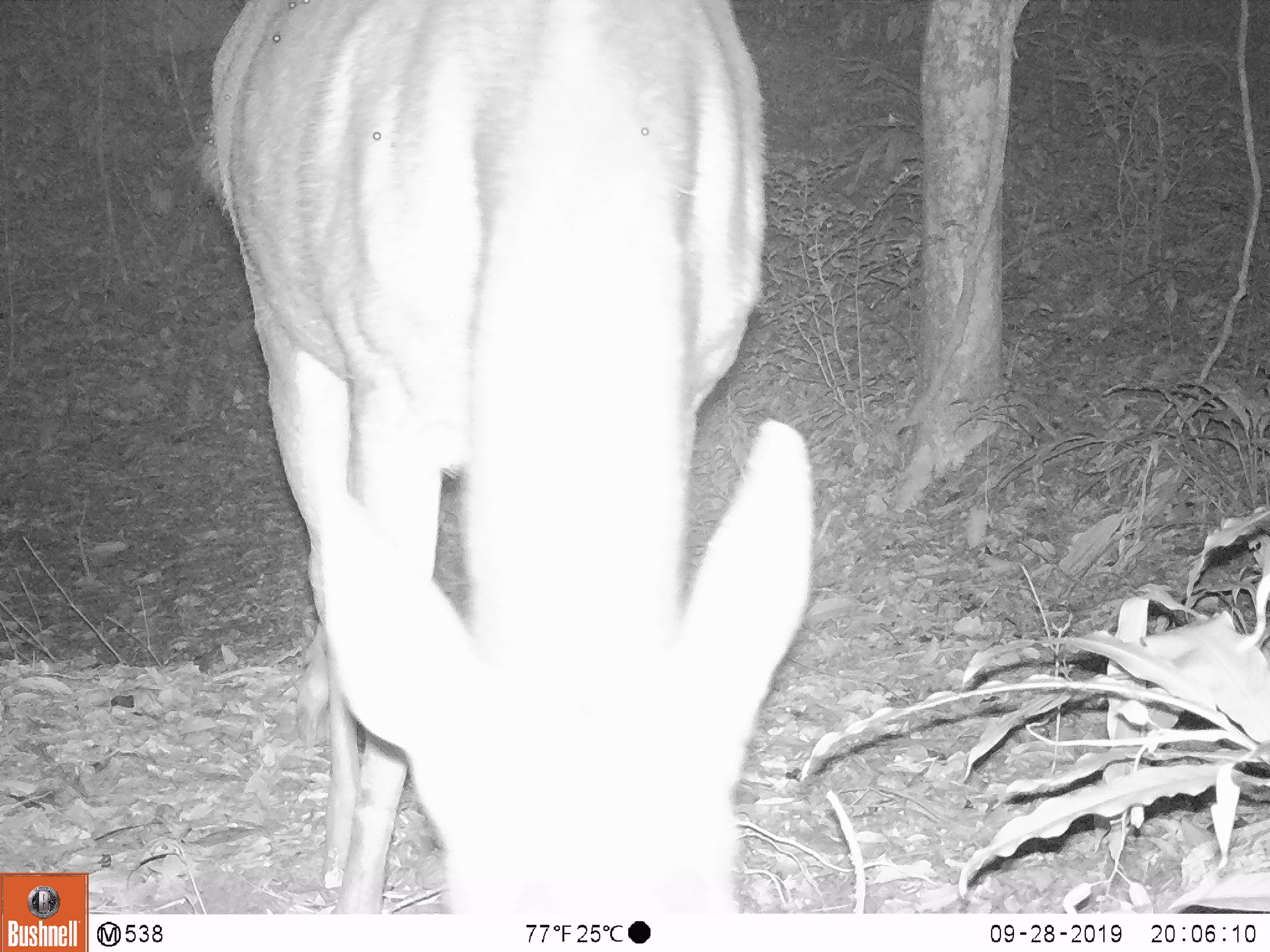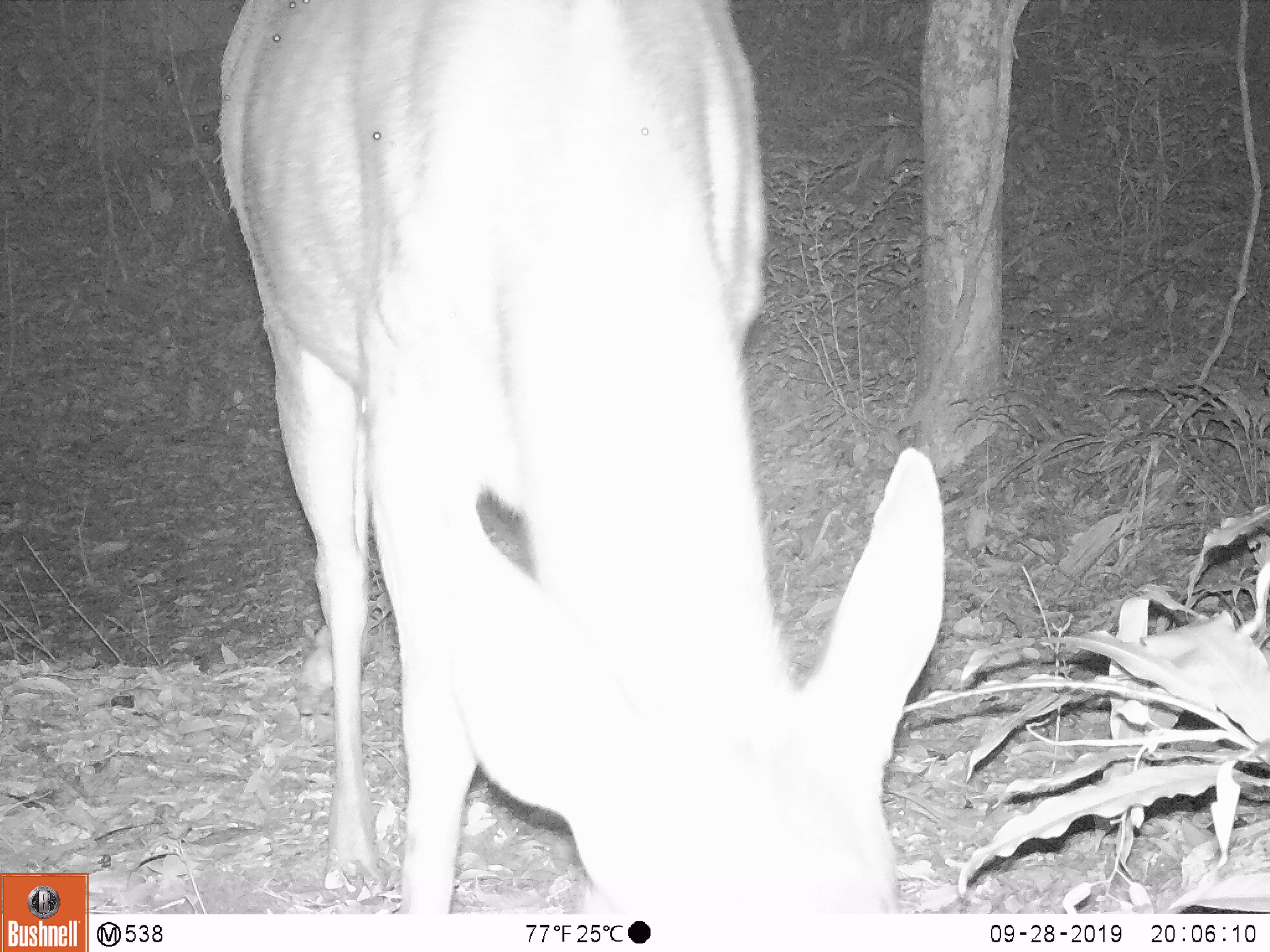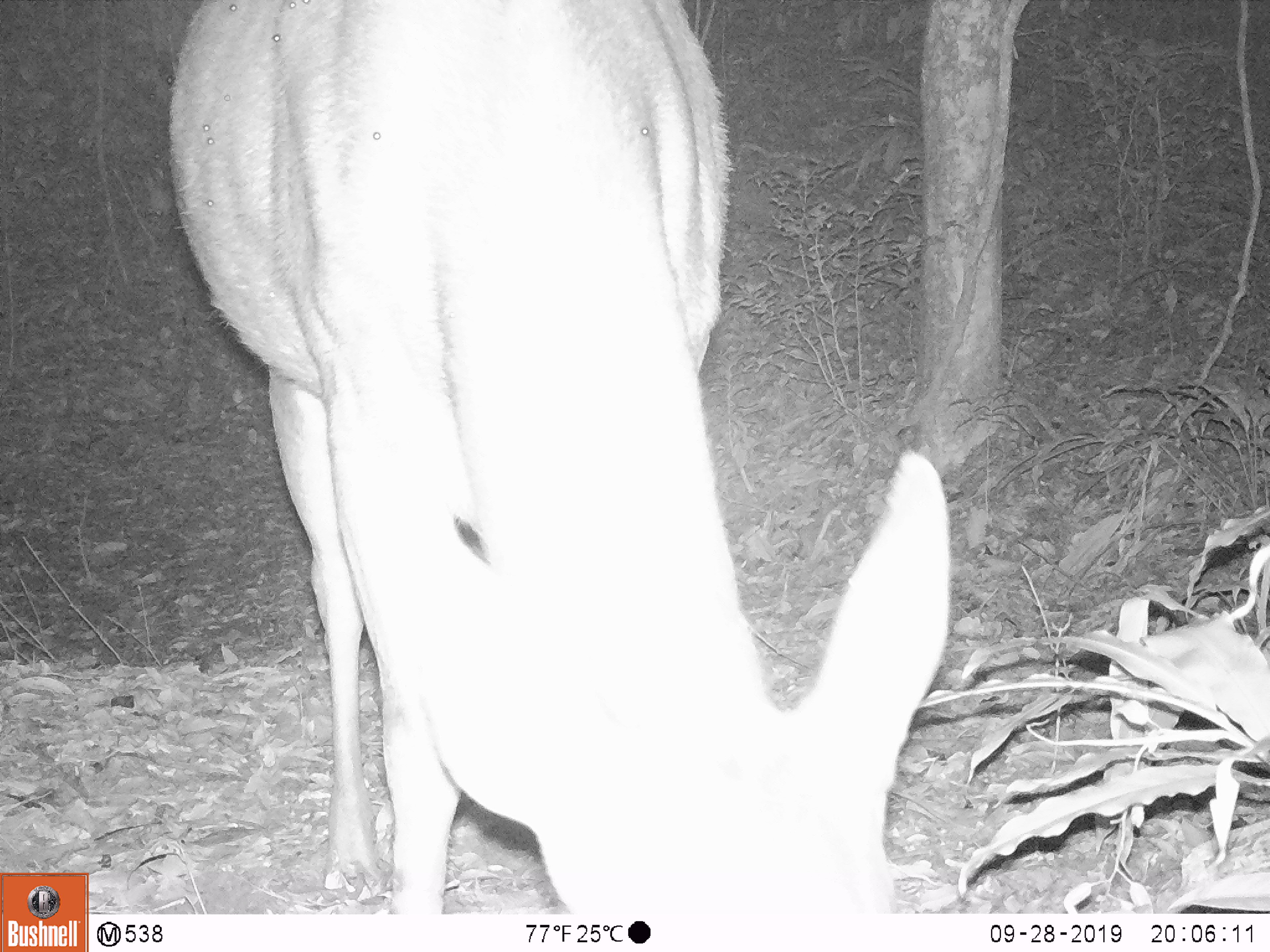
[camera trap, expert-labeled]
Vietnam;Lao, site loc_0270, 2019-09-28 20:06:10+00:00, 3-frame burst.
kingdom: Animalia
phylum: Chordata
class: Mammalia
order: Artiodactyla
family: Cervidae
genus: Rusa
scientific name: Rusa unicolor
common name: sambar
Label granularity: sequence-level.